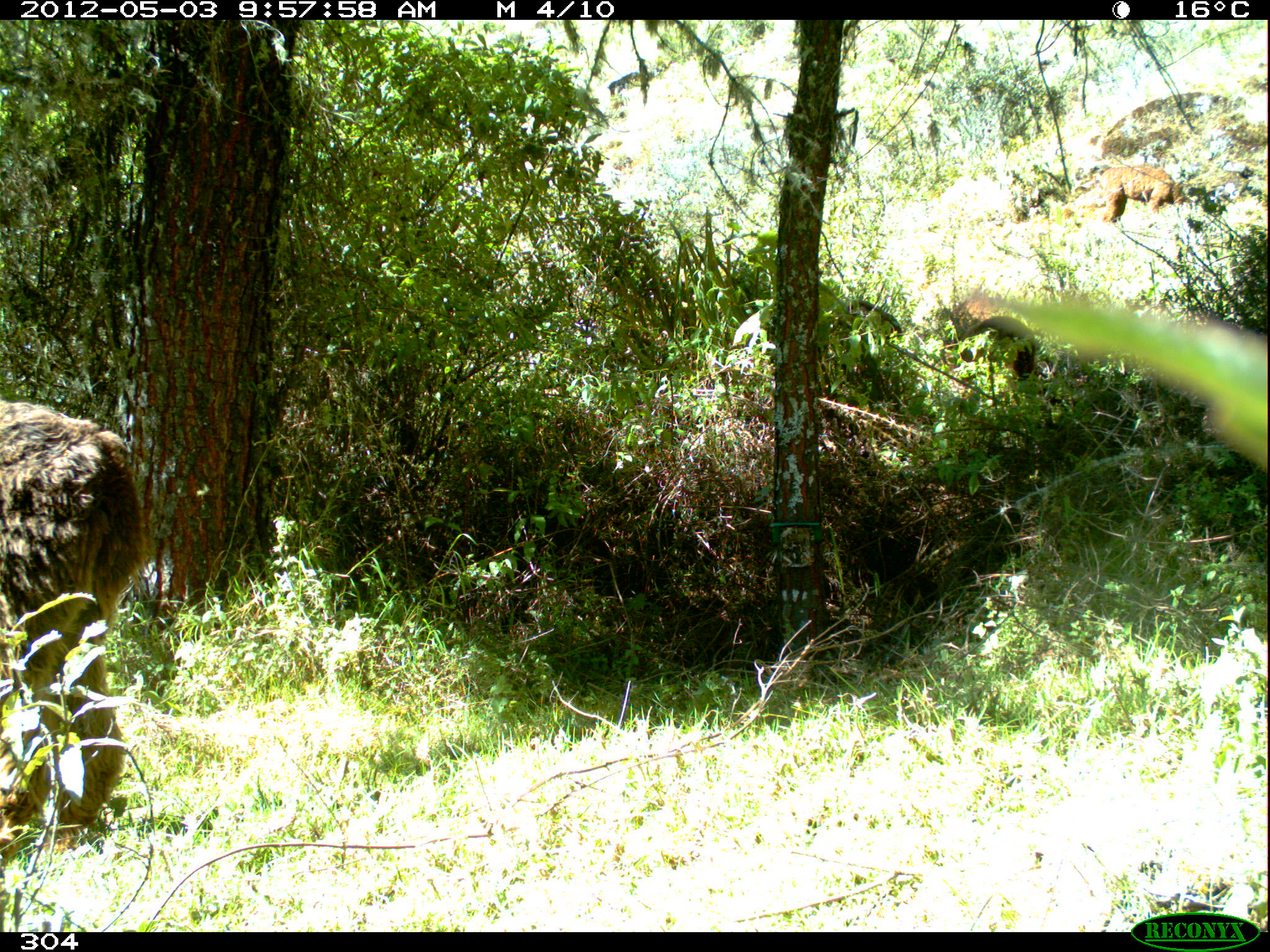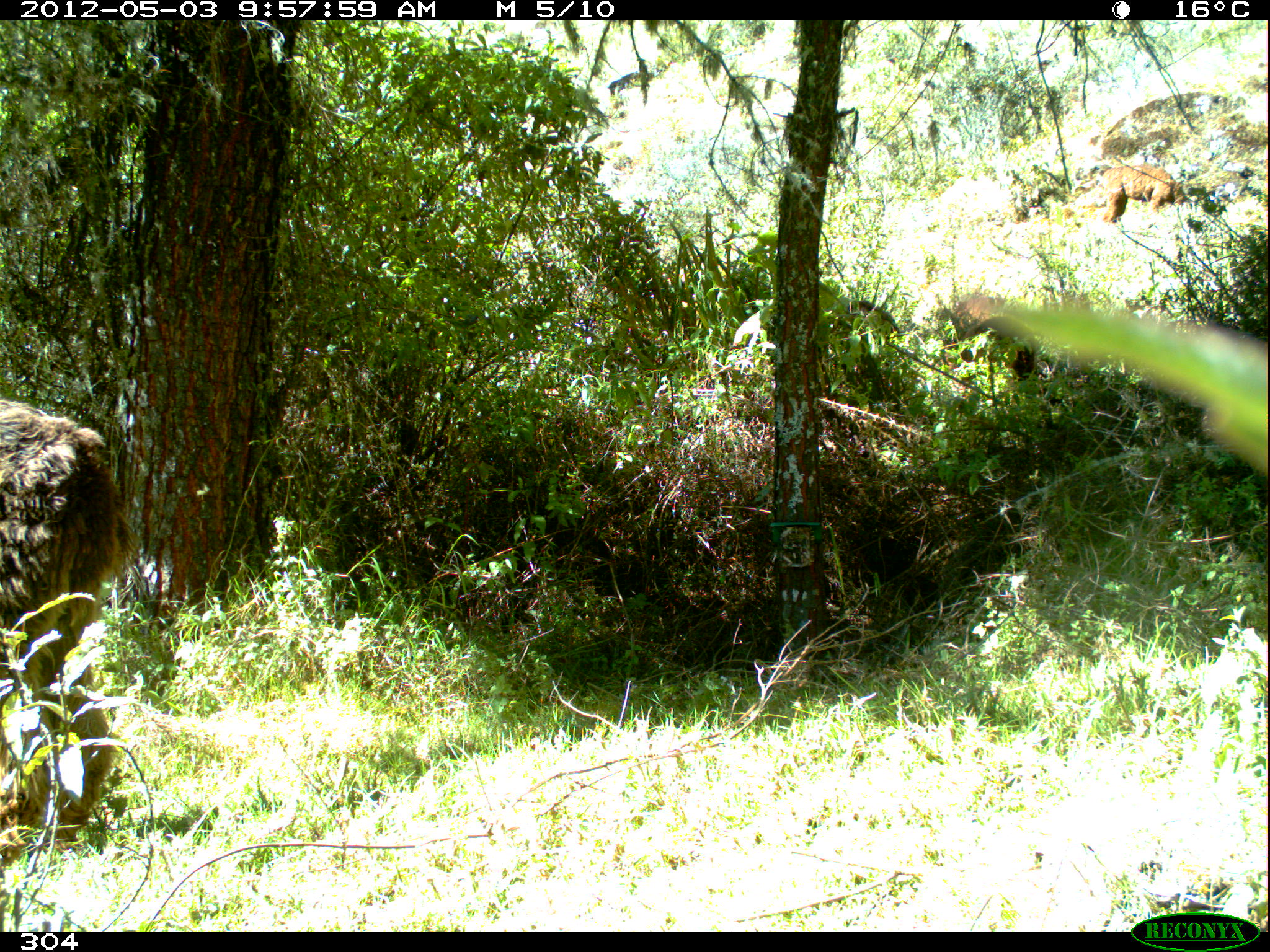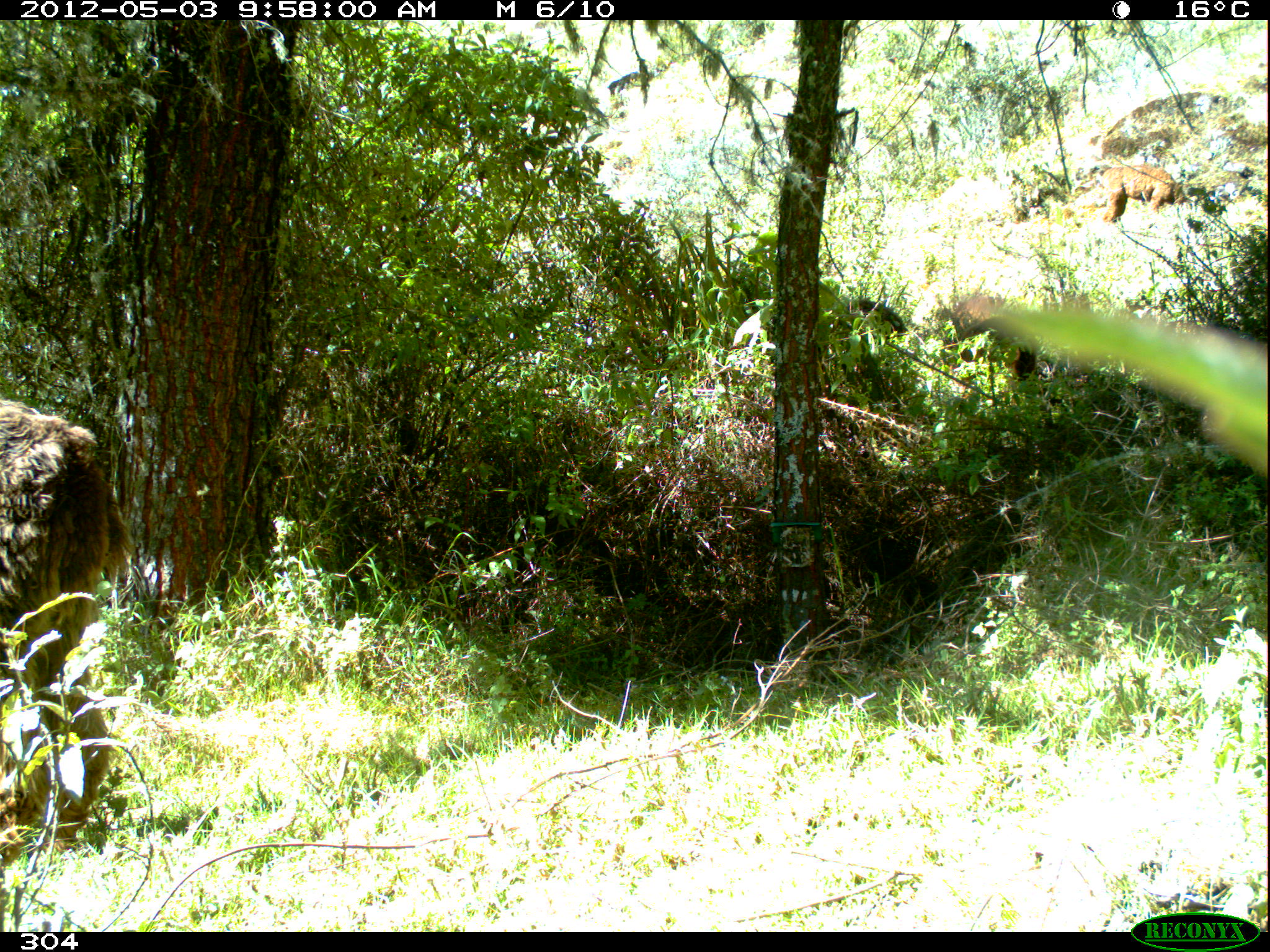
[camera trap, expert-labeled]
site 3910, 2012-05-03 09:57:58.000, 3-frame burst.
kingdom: Animalia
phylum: Chordata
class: Mammalia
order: Artiodactyla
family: Camelidae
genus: Vicugna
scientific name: Vicugna pacos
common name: alpaca